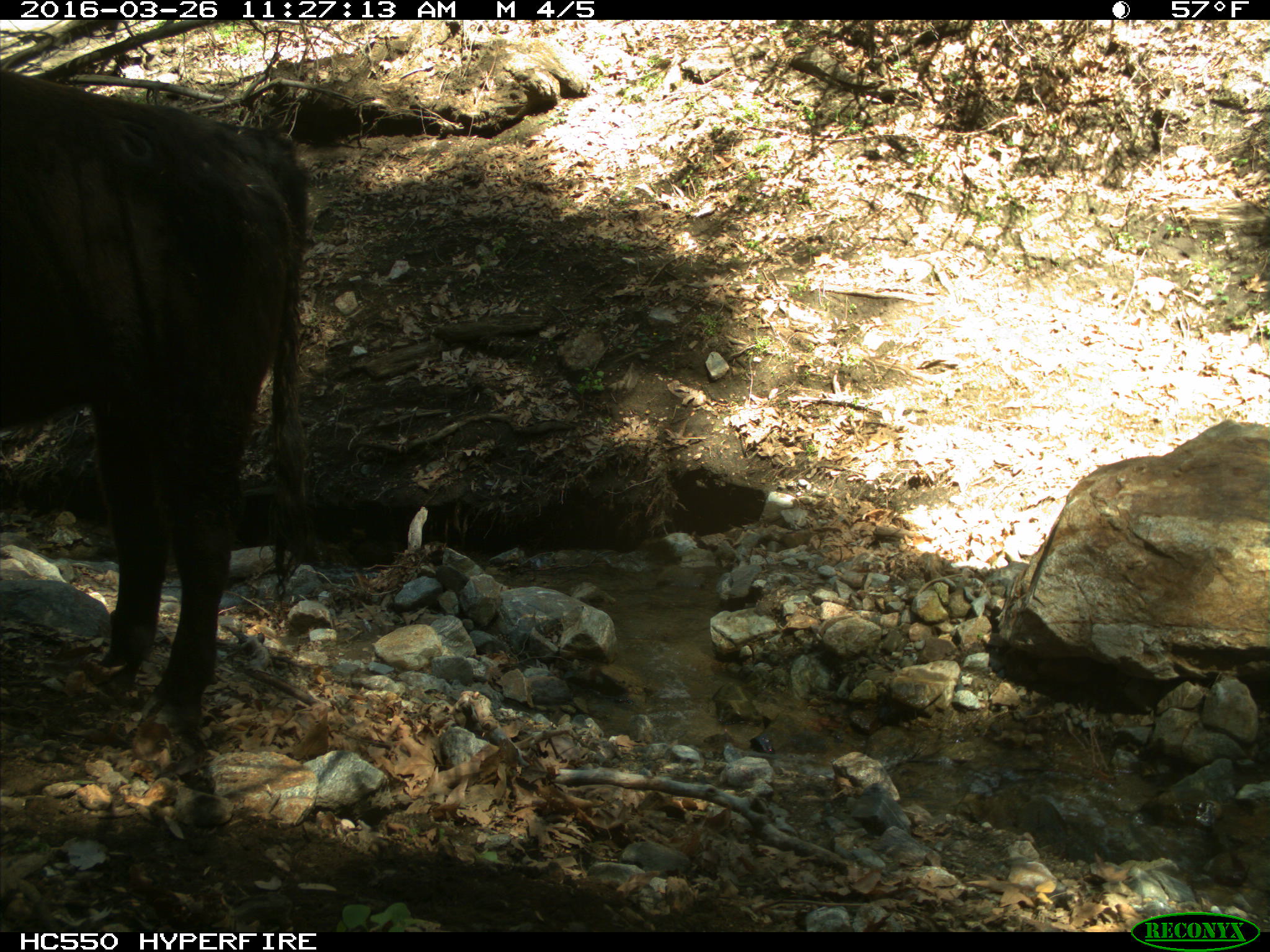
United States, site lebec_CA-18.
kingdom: Animalia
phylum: Chordata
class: Mammalia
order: Artiodactyla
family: Bovidae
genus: Bos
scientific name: Bos taurus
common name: domestic cow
Bos taurus (domestic cow).